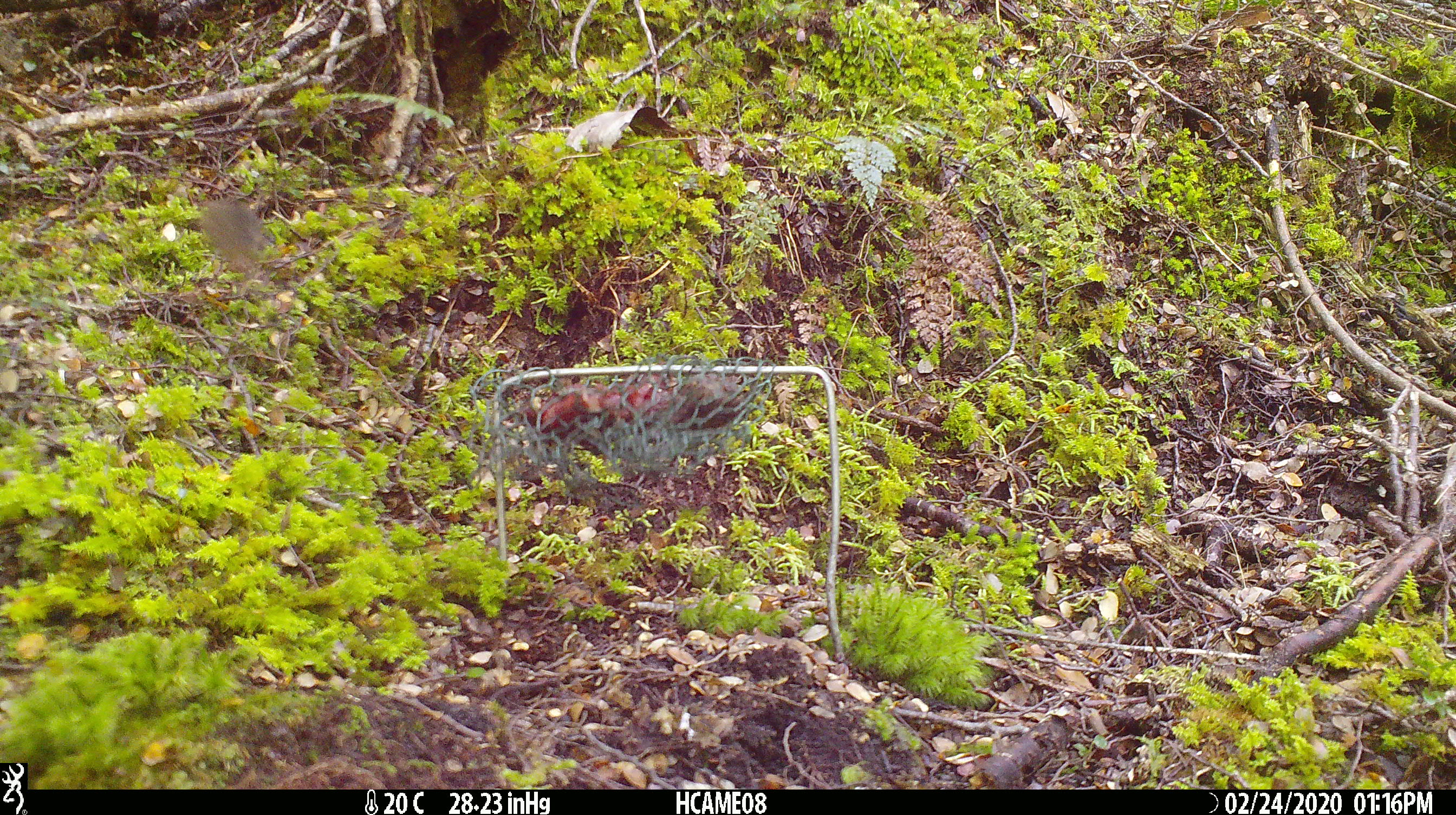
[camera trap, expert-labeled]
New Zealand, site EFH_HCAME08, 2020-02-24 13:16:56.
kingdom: Animalia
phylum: Chordata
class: Mammalia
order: Rodentia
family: Muridae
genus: Mus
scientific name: Mus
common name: mouse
Mouse (Mus).